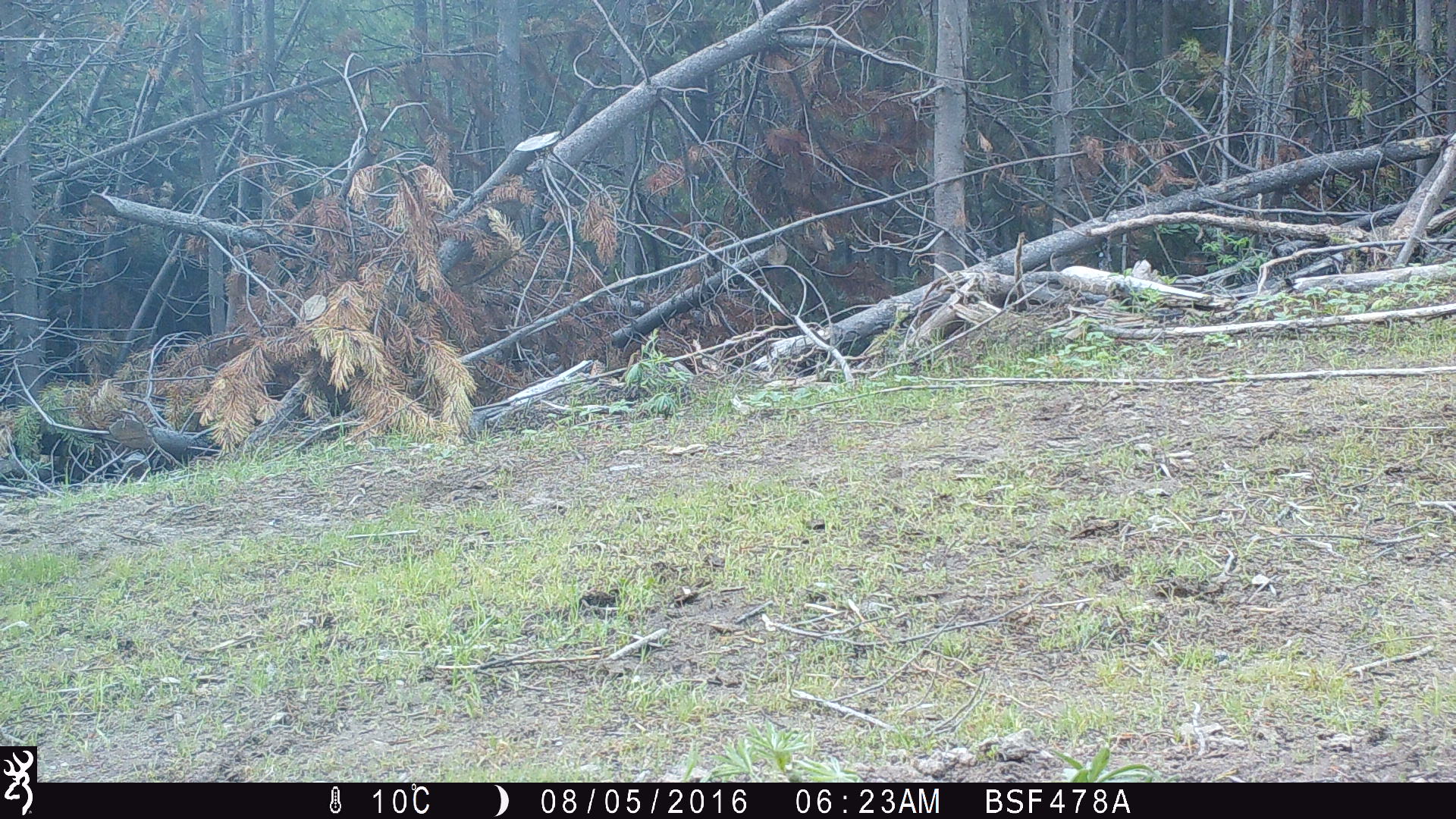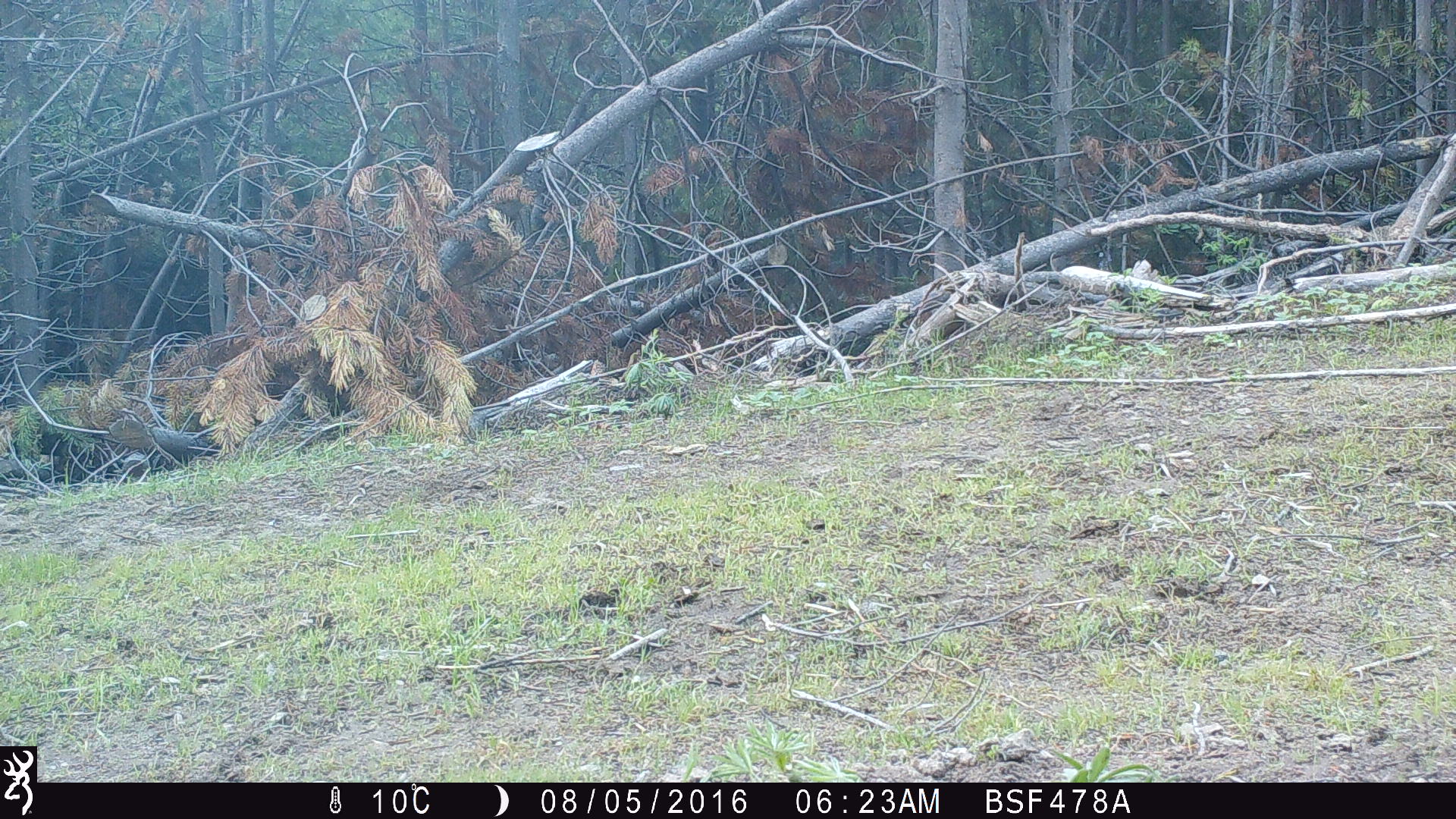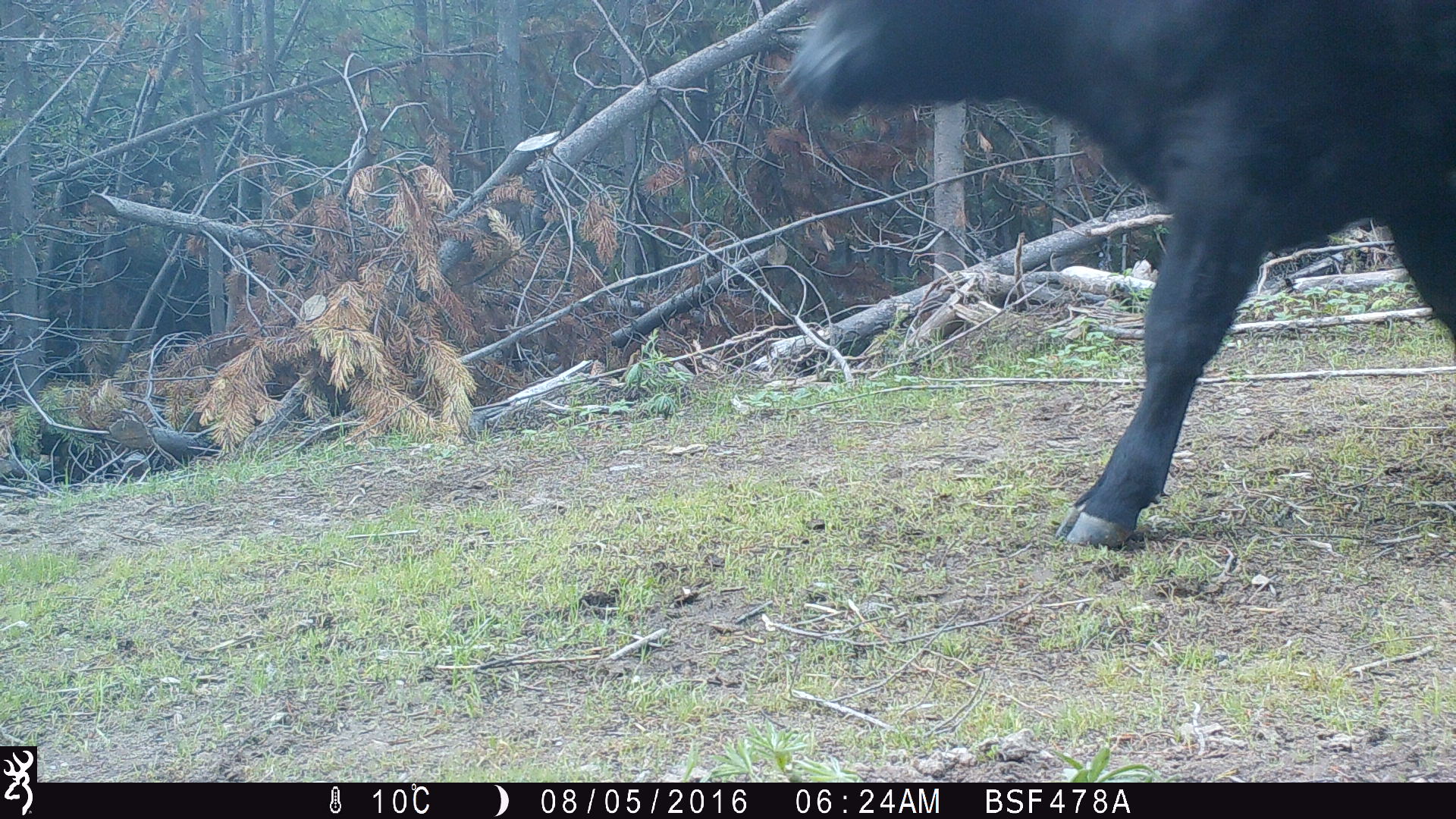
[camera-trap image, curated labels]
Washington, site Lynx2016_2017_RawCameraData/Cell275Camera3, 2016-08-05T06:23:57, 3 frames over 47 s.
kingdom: Animalia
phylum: Chordata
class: Mammalia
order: Artiodactyla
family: Bovidae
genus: Bos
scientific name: Bos taurus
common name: domestic cattle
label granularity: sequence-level